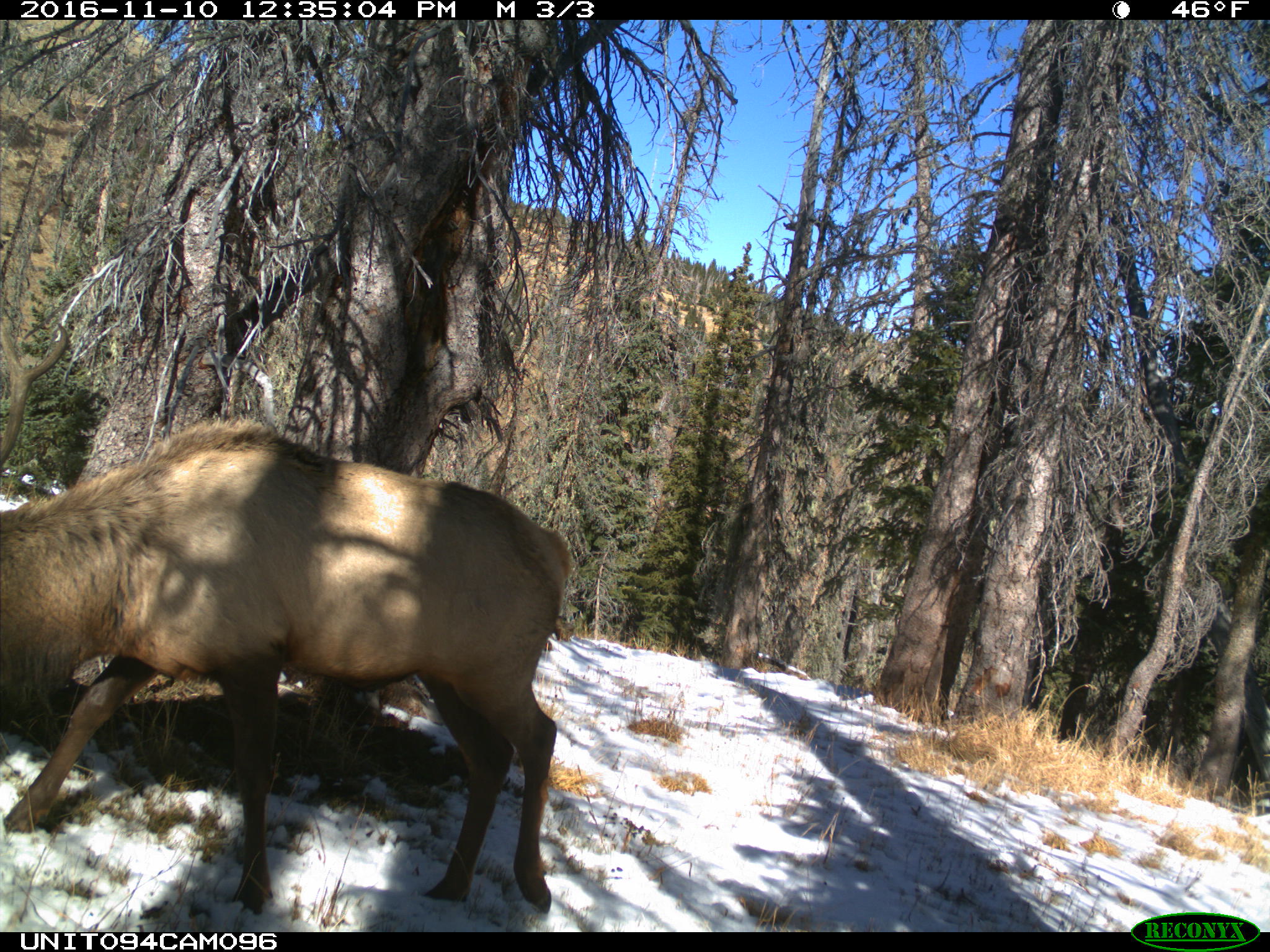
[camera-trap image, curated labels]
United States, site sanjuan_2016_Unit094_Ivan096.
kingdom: Animalia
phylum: Chordata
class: Mammalia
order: Artiodactyla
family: Cervidae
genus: Cervus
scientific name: Cervus elaphus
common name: red deer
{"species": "Cervus elaphus (red deer)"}